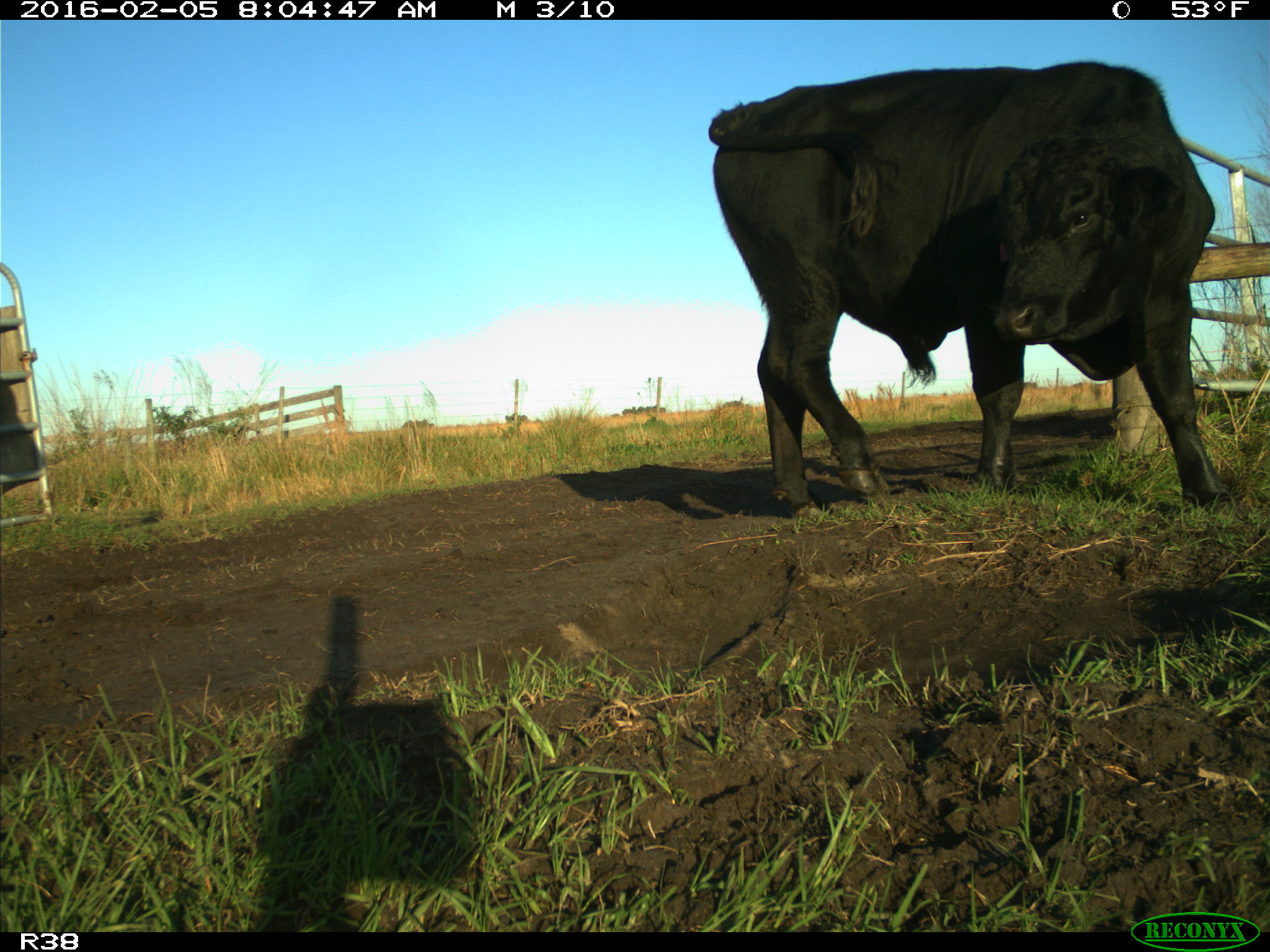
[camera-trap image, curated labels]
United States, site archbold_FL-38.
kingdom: Animalia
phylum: Chordata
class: Mammalia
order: Artiodactyla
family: Bovidae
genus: Bos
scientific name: Bos taurus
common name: domestic cow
Bos taurus (domestic cow).